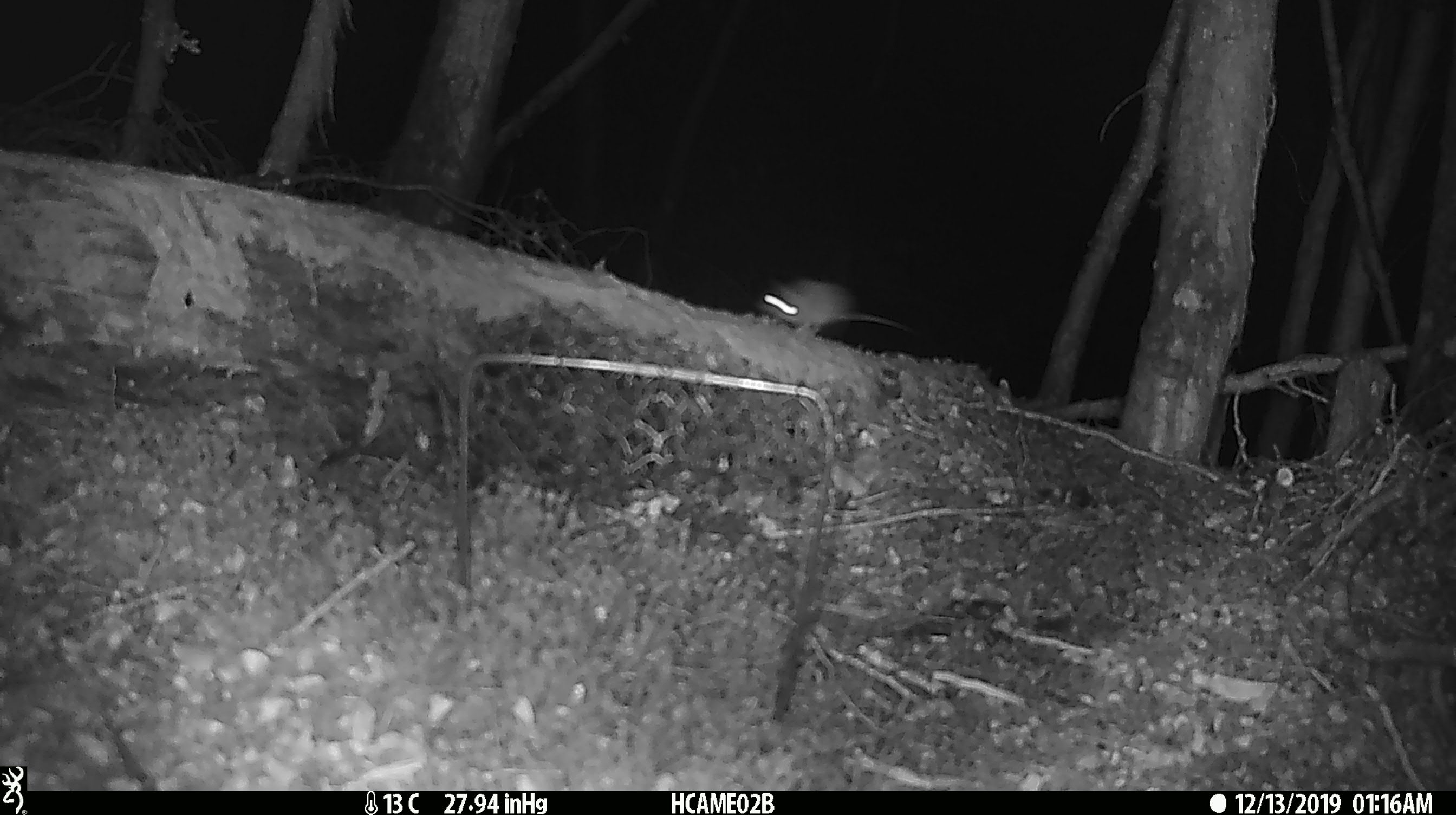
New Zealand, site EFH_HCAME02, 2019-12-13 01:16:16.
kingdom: Animalia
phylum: Chordata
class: Mammalia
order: Rodentia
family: Muridae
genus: Mus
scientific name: Mus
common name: mouse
Mouse (Mus).